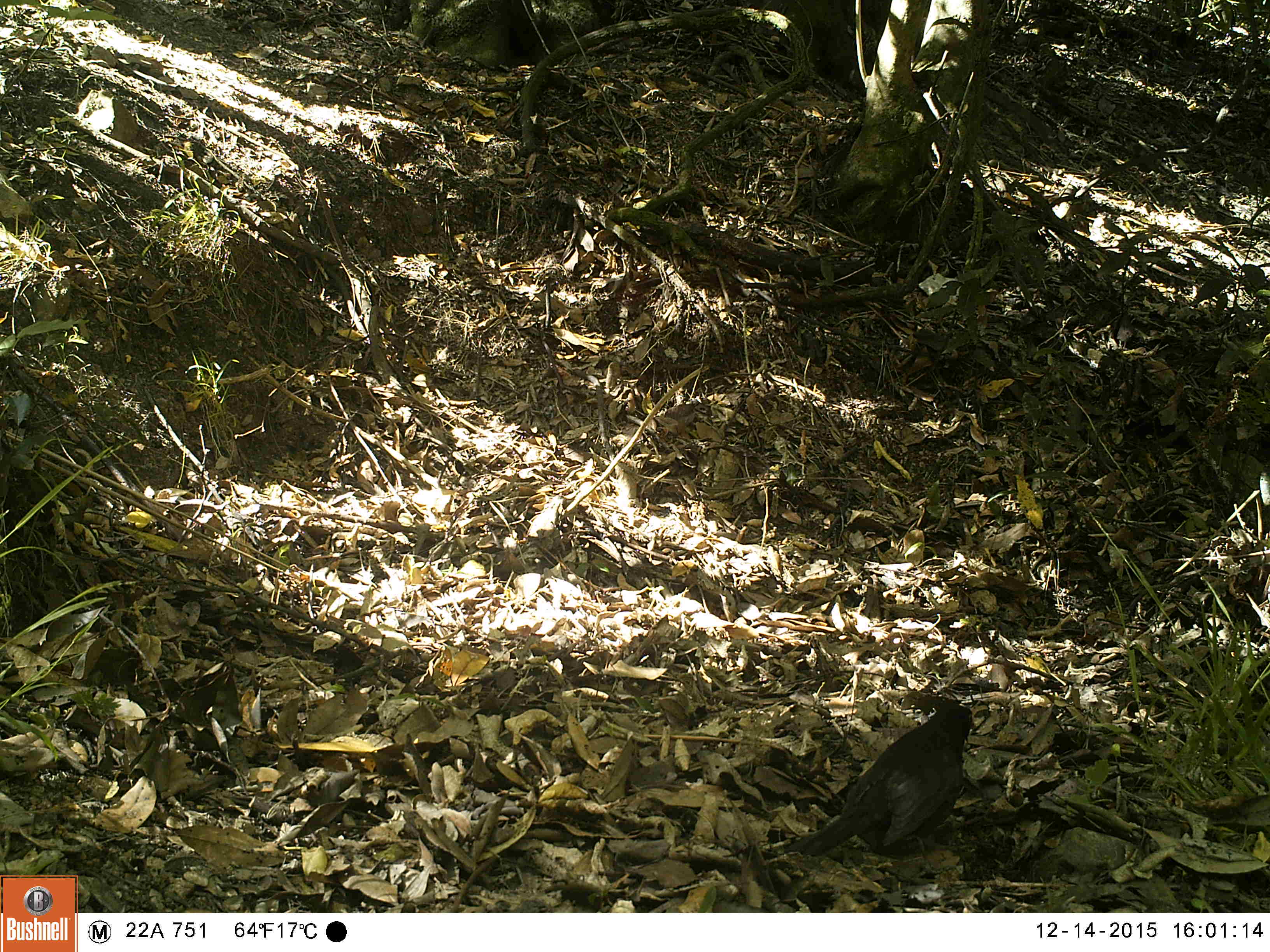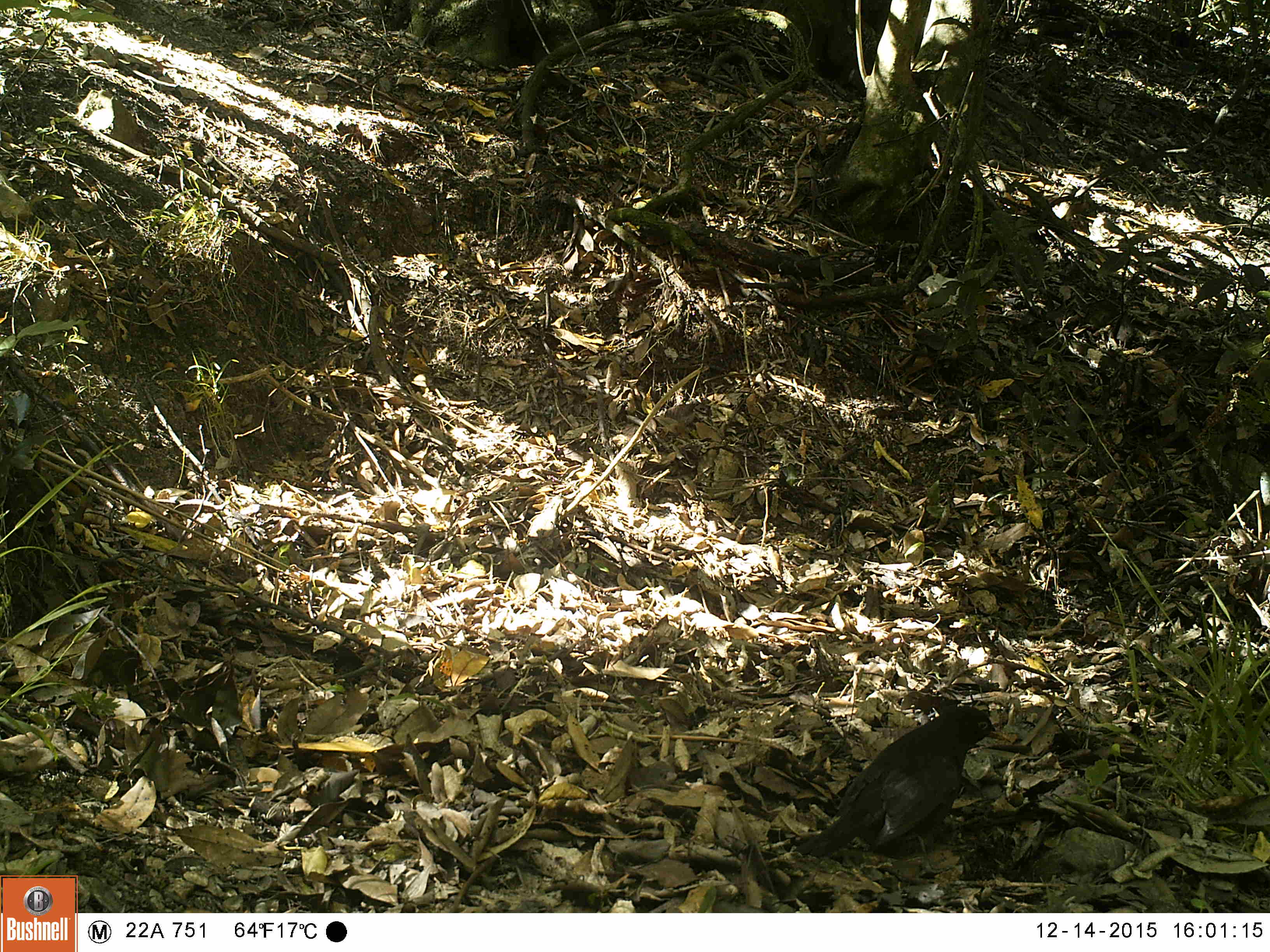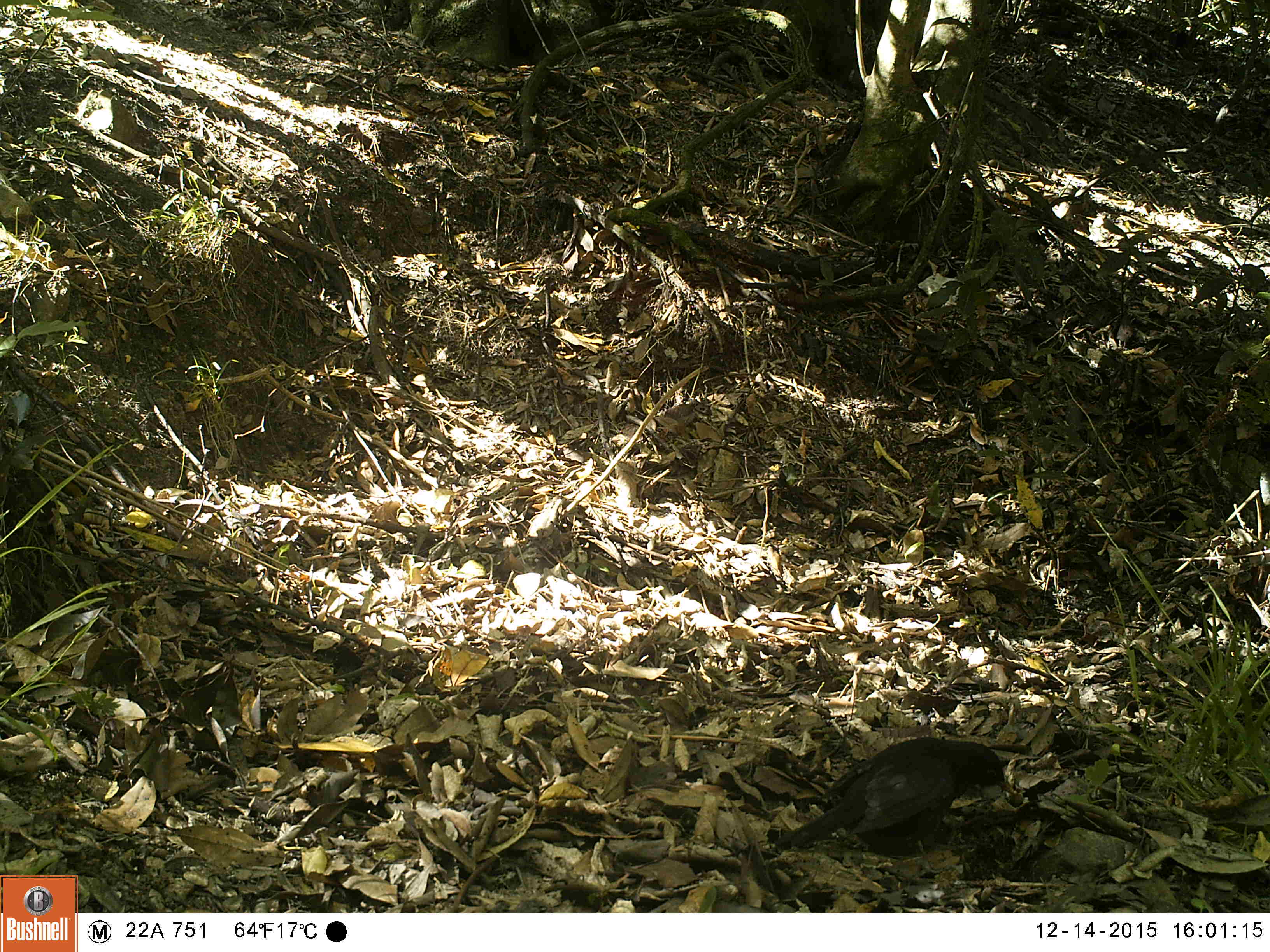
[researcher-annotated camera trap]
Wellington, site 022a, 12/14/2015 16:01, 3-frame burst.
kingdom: Animalia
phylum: Chordata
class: Aves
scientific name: Aves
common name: bird